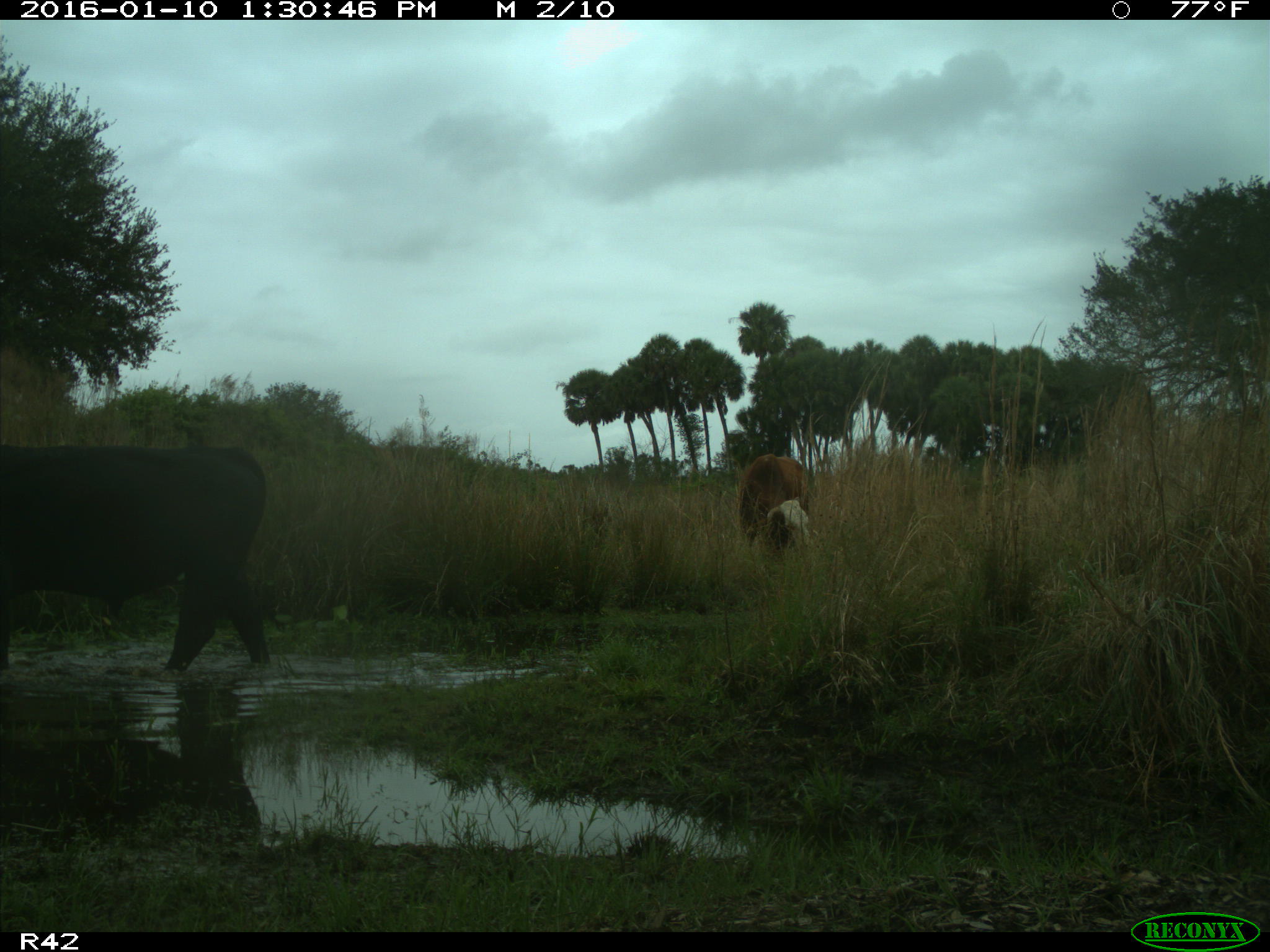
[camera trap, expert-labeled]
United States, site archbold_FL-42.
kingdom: Animalia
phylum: Chordata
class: Mammalia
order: Artiodactyla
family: Bovidae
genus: Bos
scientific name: Bos taurus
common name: domestic cow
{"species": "Bos taurus (domestic cow)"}